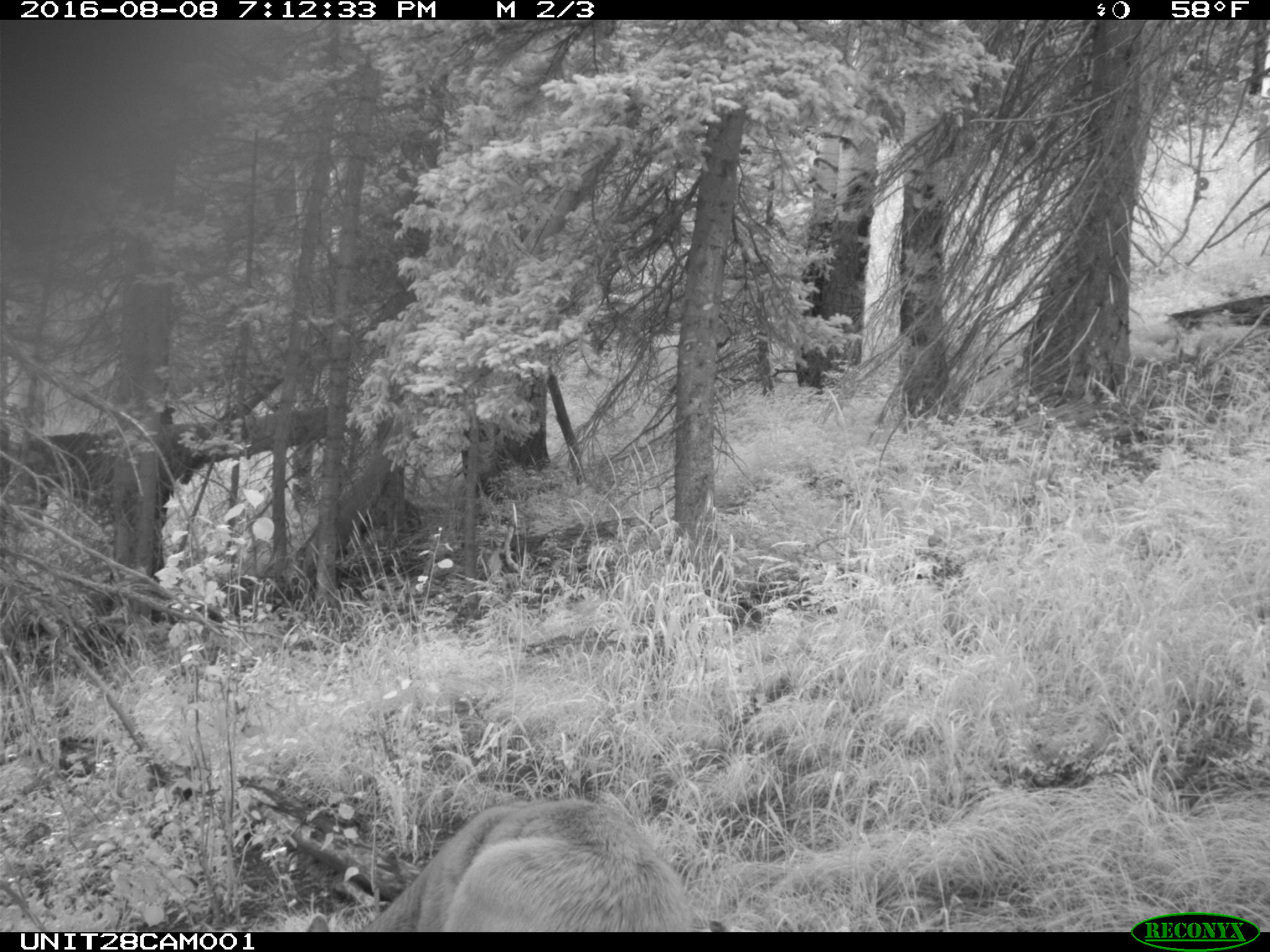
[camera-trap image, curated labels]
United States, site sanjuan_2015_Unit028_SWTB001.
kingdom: Animalia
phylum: Chordata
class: Mammalia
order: Artiodactyla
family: Cervidae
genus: Odocoileus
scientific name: Odocoileus hemionus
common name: mule deer